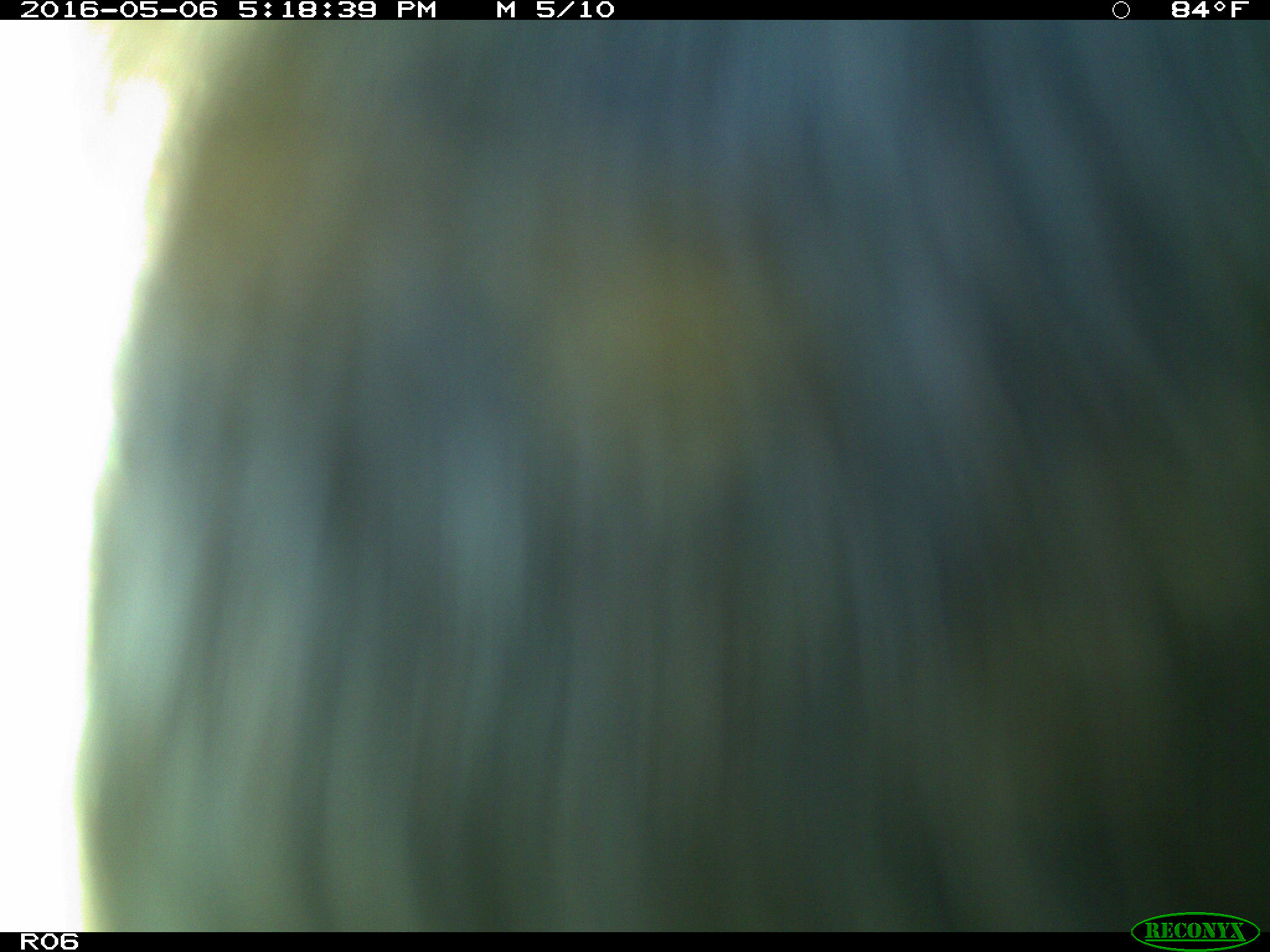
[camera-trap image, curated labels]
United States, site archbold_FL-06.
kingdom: Animalia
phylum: Chordata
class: Mammalia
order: Artiodactyla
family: Bovidae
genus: Bos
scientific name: Bos taurus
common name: domestic cow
Bos taurus (domestic cow).